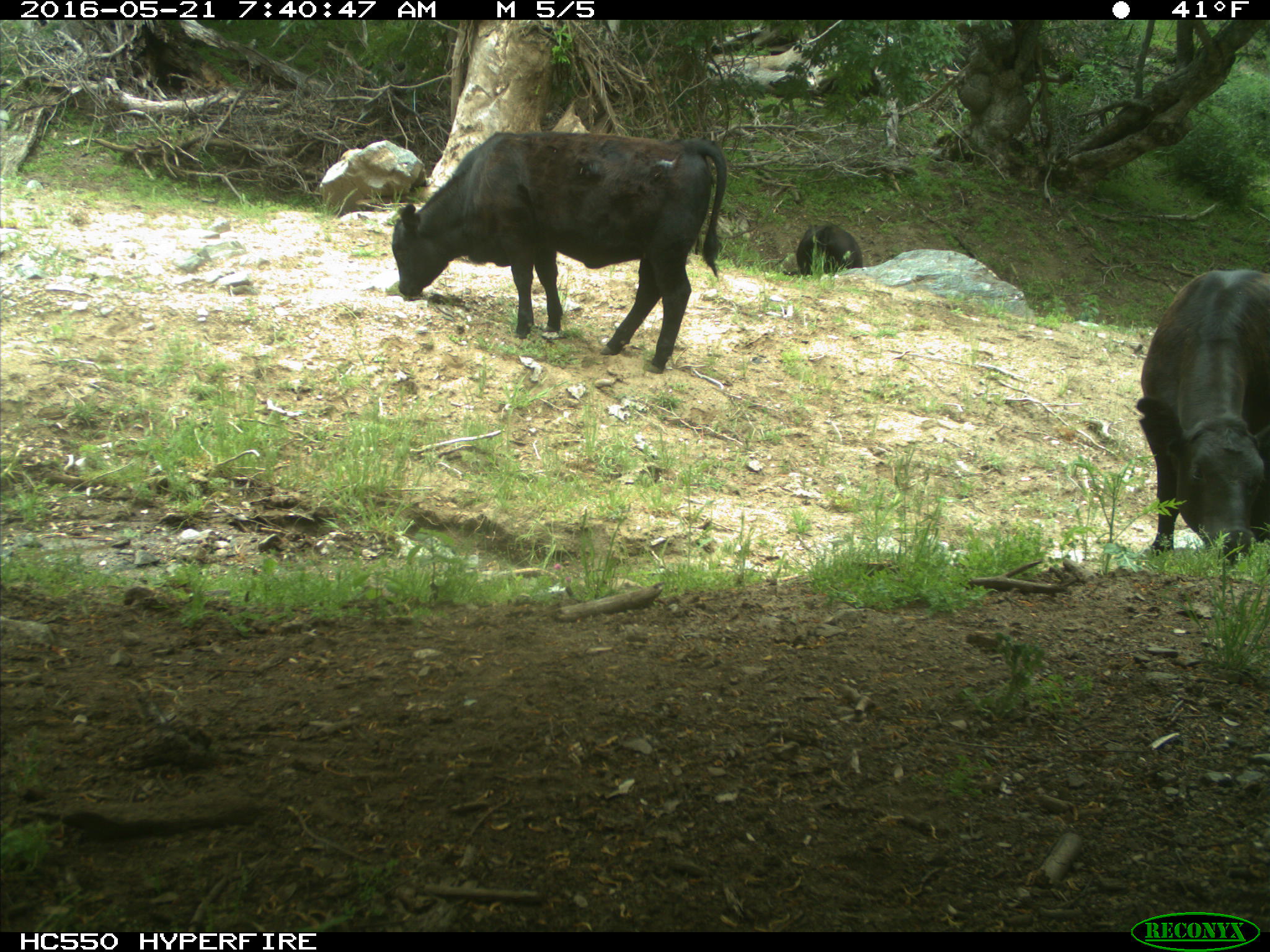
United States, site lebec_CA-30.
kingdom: Animalia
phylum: Chordata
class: Mammalia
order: Artiodactyla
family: Bovidae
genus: Bos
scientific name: Bos taurus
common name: domestic cow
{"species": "Bos taurus (domestic cow)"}